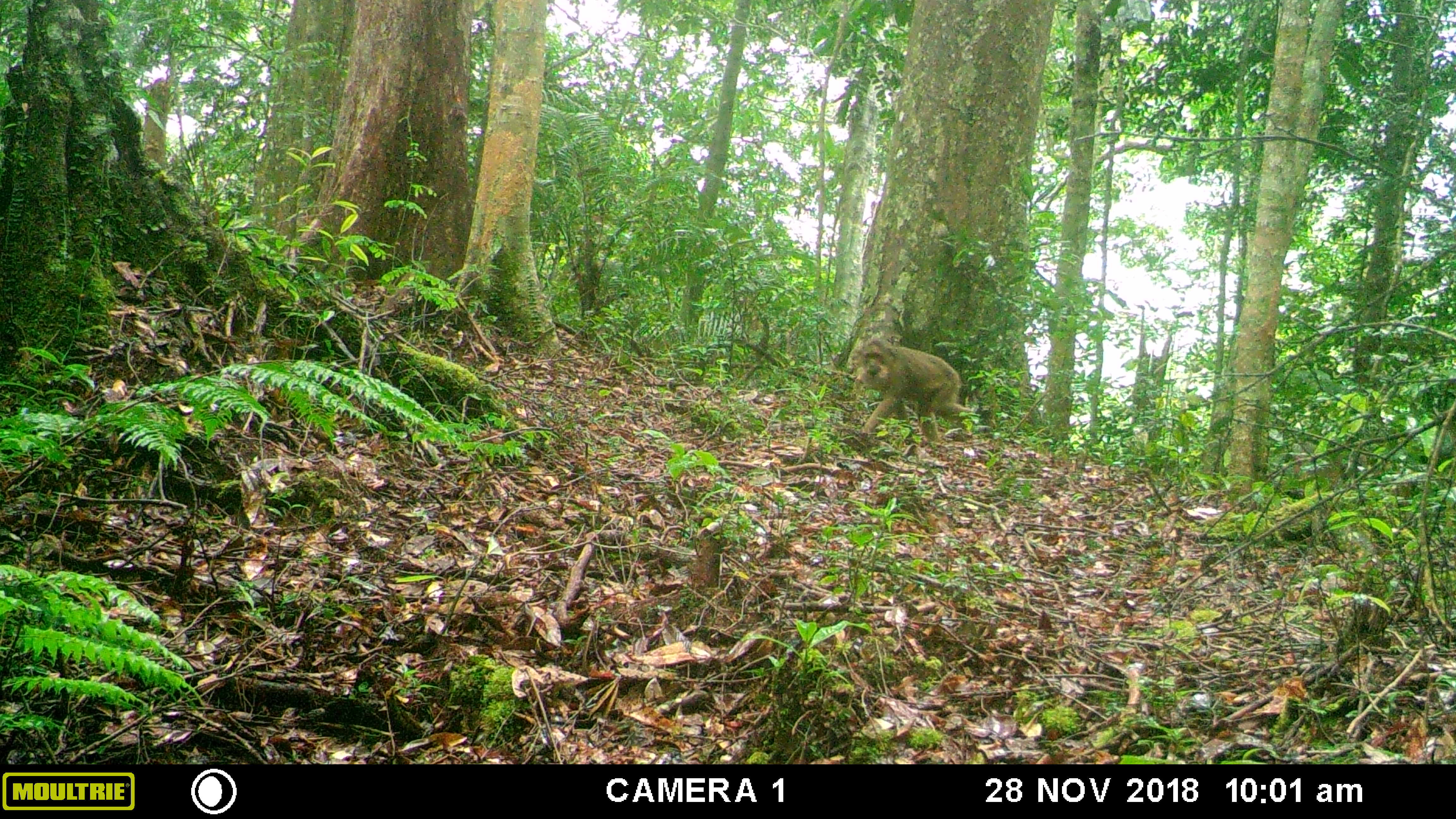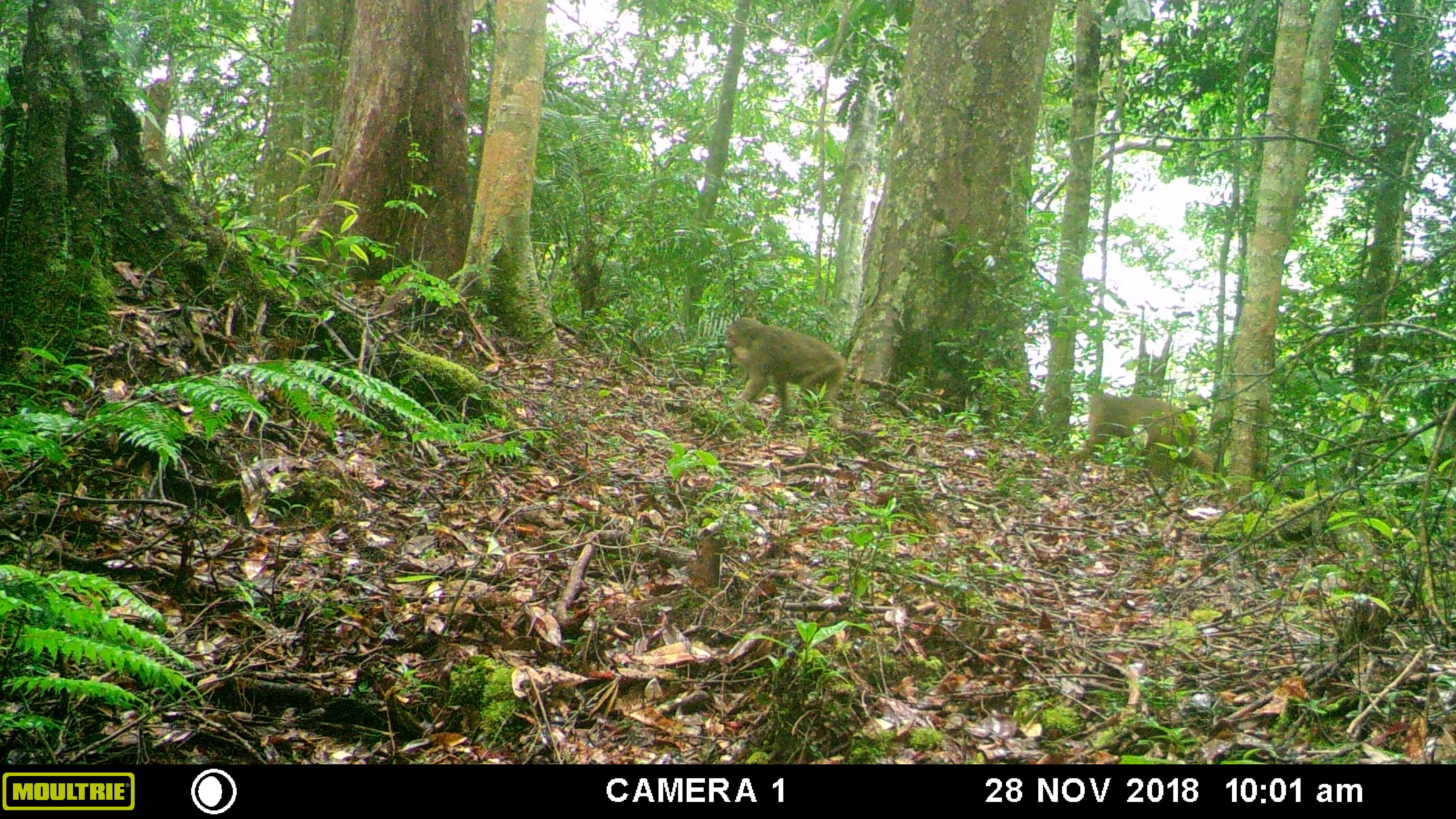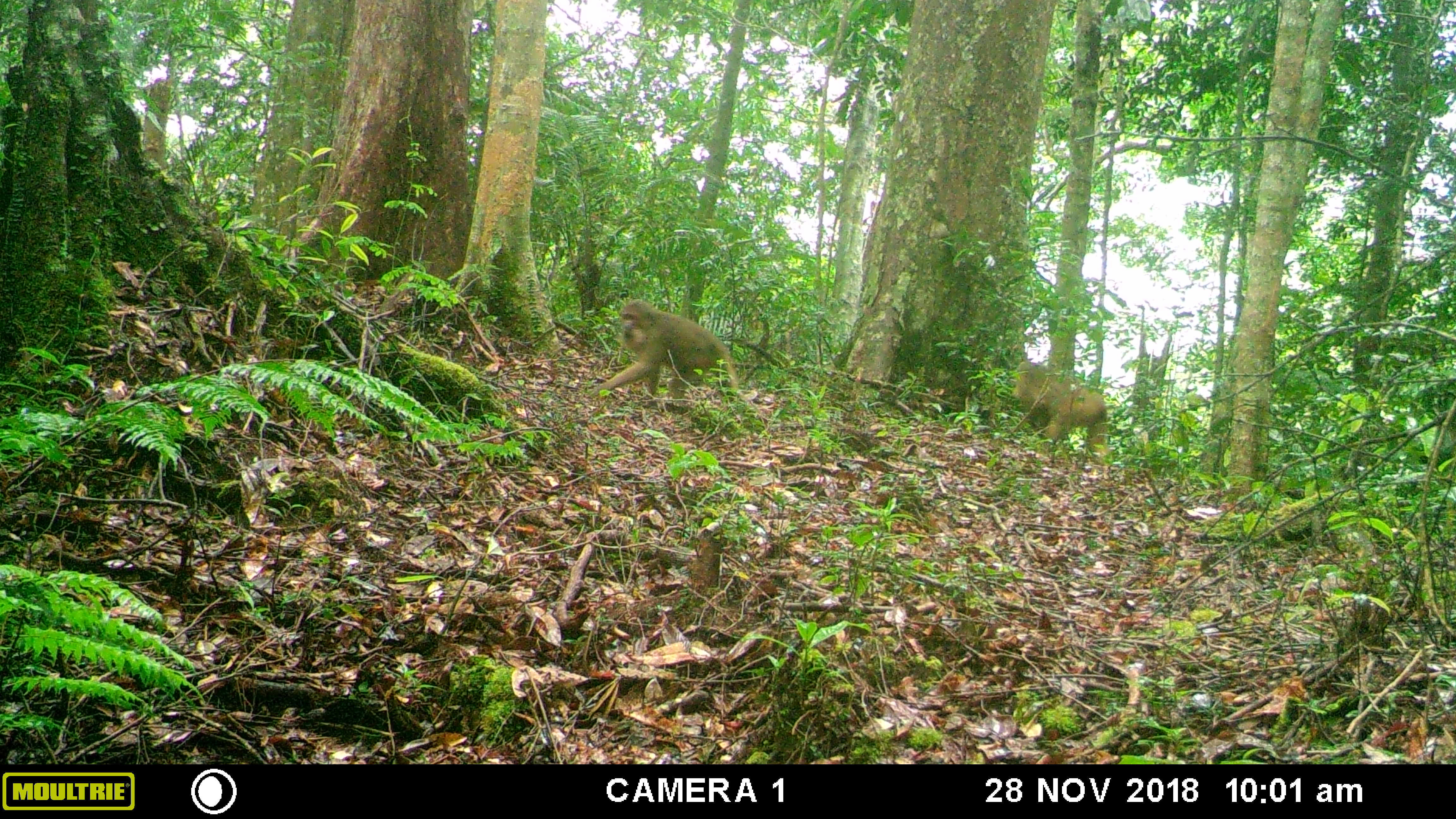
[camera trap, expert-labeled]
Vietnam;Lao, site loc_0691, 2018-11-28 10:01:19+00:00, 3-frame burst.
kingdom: Animalia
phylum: Chordata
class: Mammalia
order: Primates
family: Cercopithecidae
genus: Macaca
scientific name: Macaca arctoides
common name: stump-tailed macaque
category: stump tailed macaque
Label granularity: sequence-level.